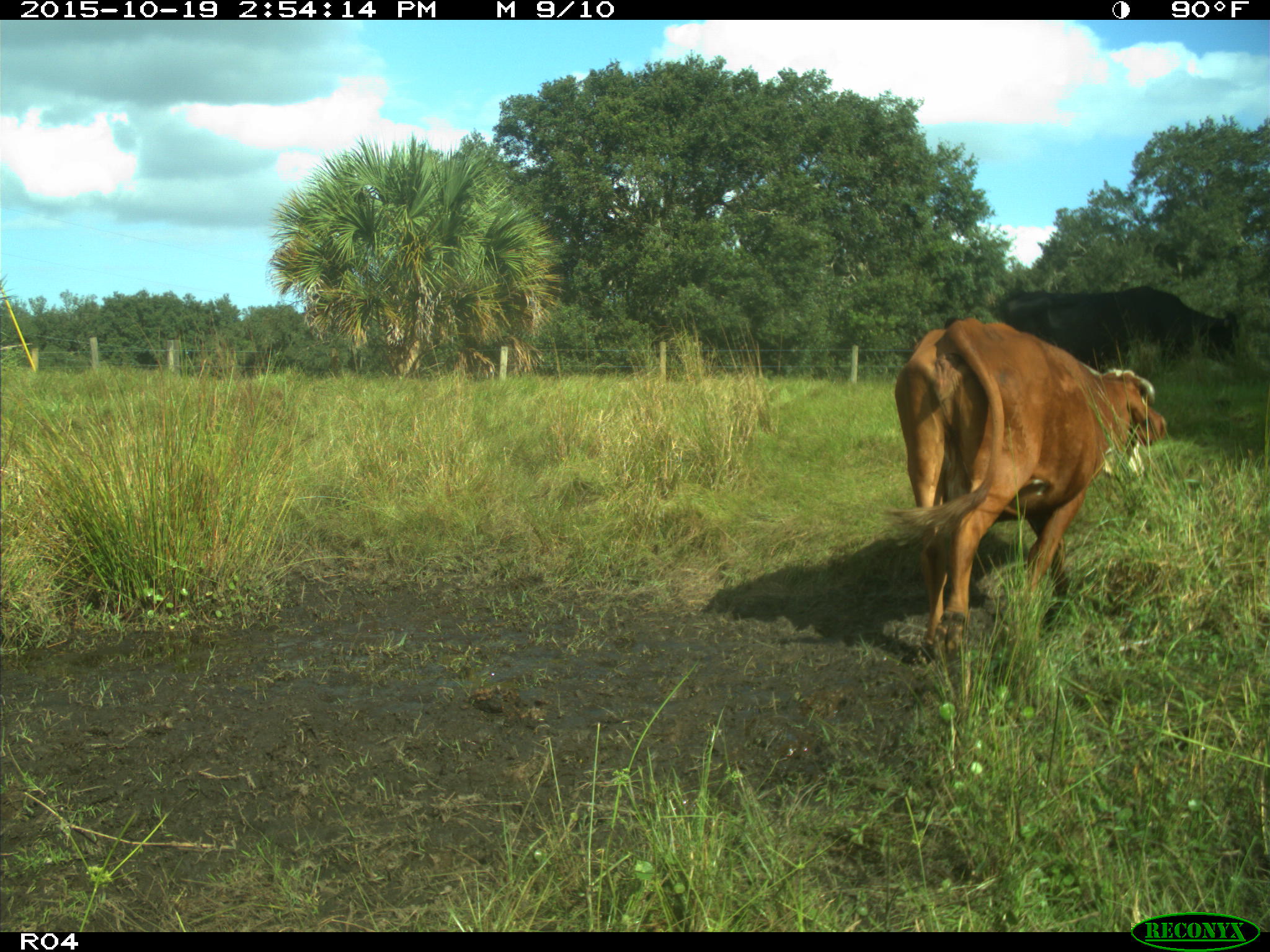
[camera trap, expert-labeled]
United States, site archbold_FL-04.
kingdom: Animalia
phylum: Chordata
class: Mammalia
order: Artiodactyla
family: Bovidae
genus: Bos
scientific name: Bos taurus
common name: domestic cow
Bos taurus (domestic cow).